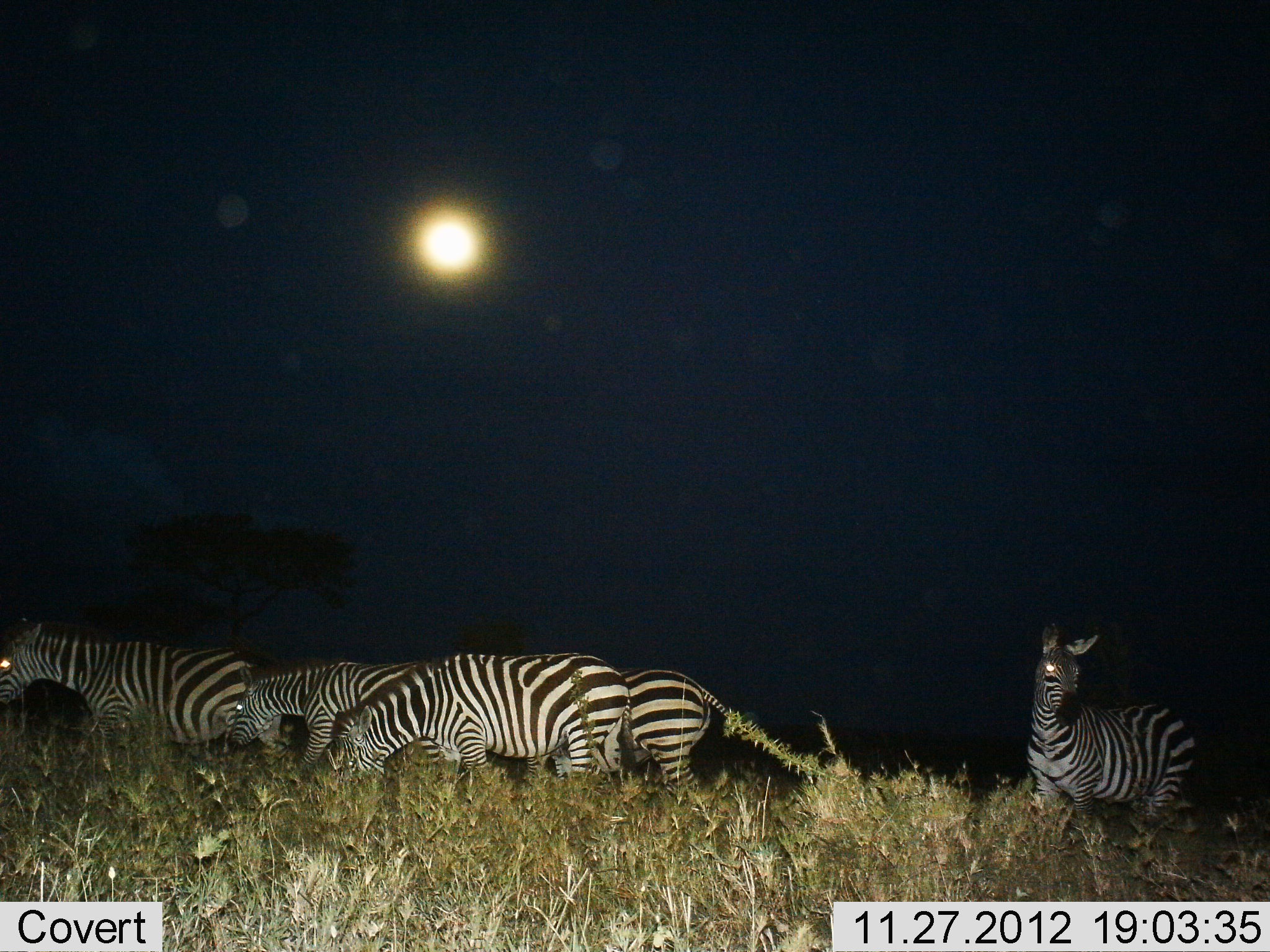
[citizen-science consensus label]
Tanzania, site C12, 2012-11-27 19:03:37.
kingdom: Animalia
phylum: Chordata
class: Mammalia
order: Perissodactyla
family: Equidae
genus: Equus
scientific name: Equus quagga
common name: plains zebra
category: zebra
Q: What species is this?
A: Zebra (plains zebra) (Equus quagga).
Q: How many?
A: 5.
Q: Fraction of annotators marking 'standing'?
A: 30%.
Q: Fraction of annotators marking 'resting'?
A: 0%.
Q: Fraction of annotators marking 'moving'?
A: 50%.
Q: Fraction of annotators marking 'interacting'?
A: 0%.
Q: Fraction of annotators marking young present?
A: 0%.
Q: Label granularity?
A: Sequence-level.